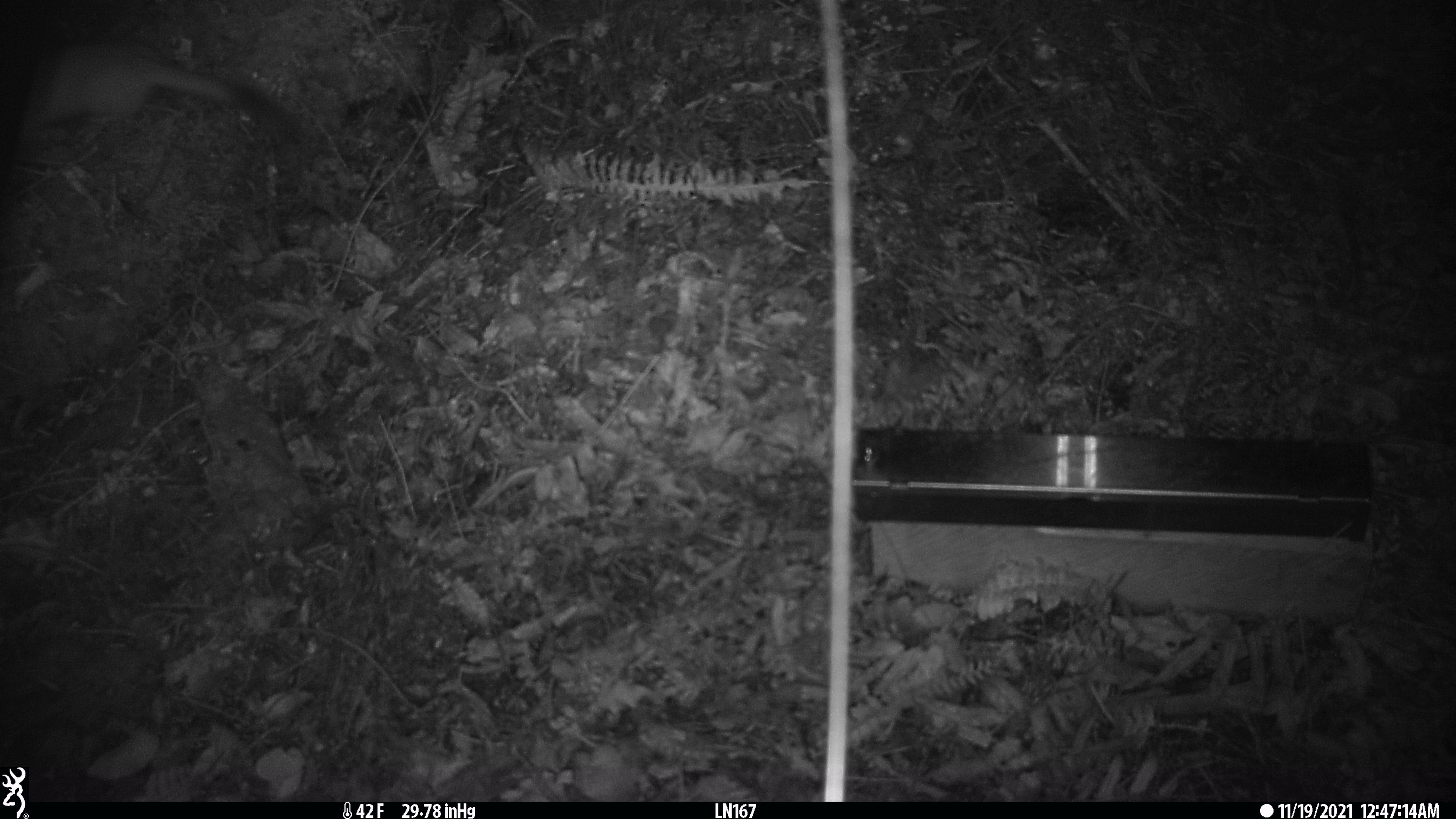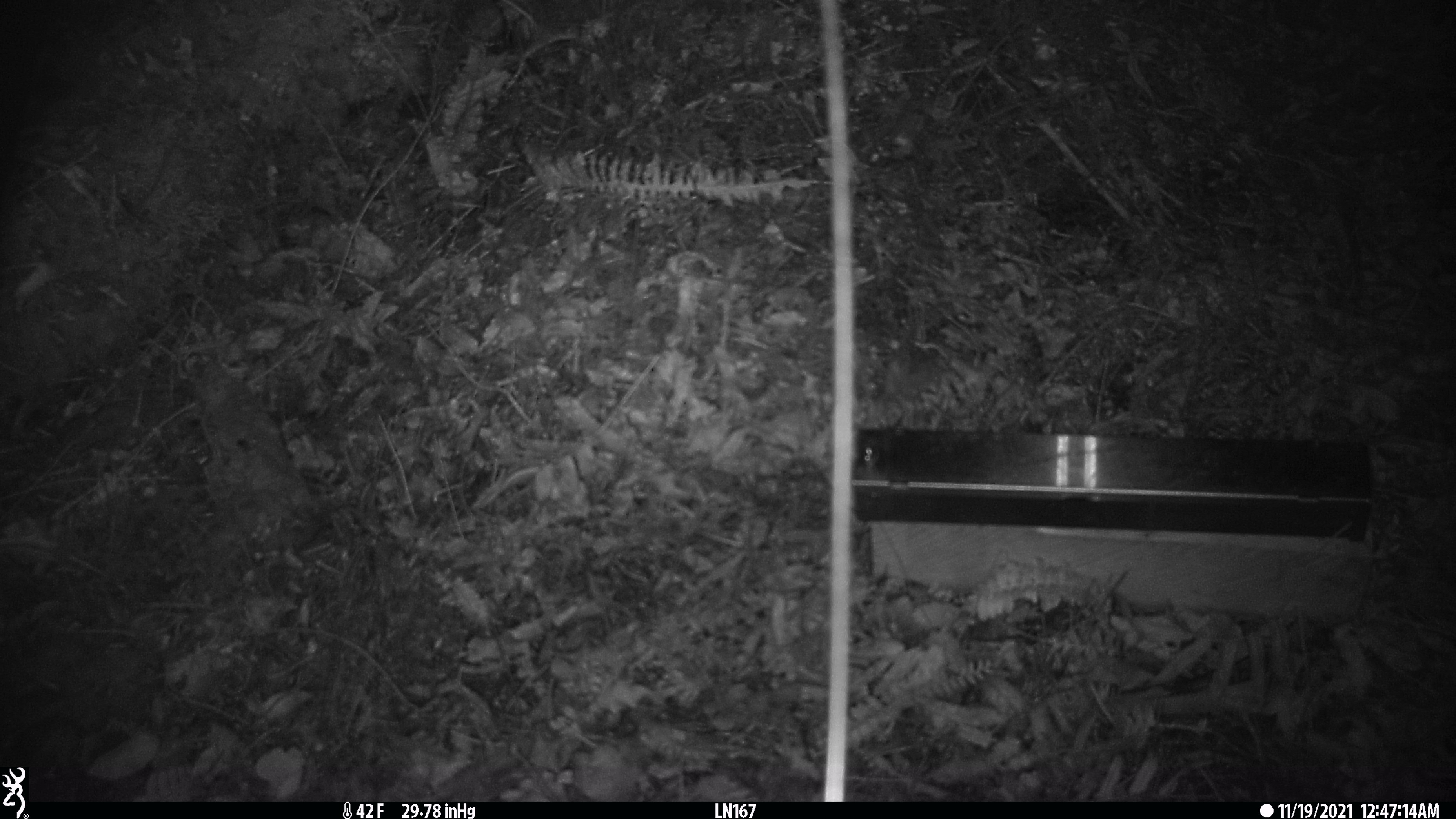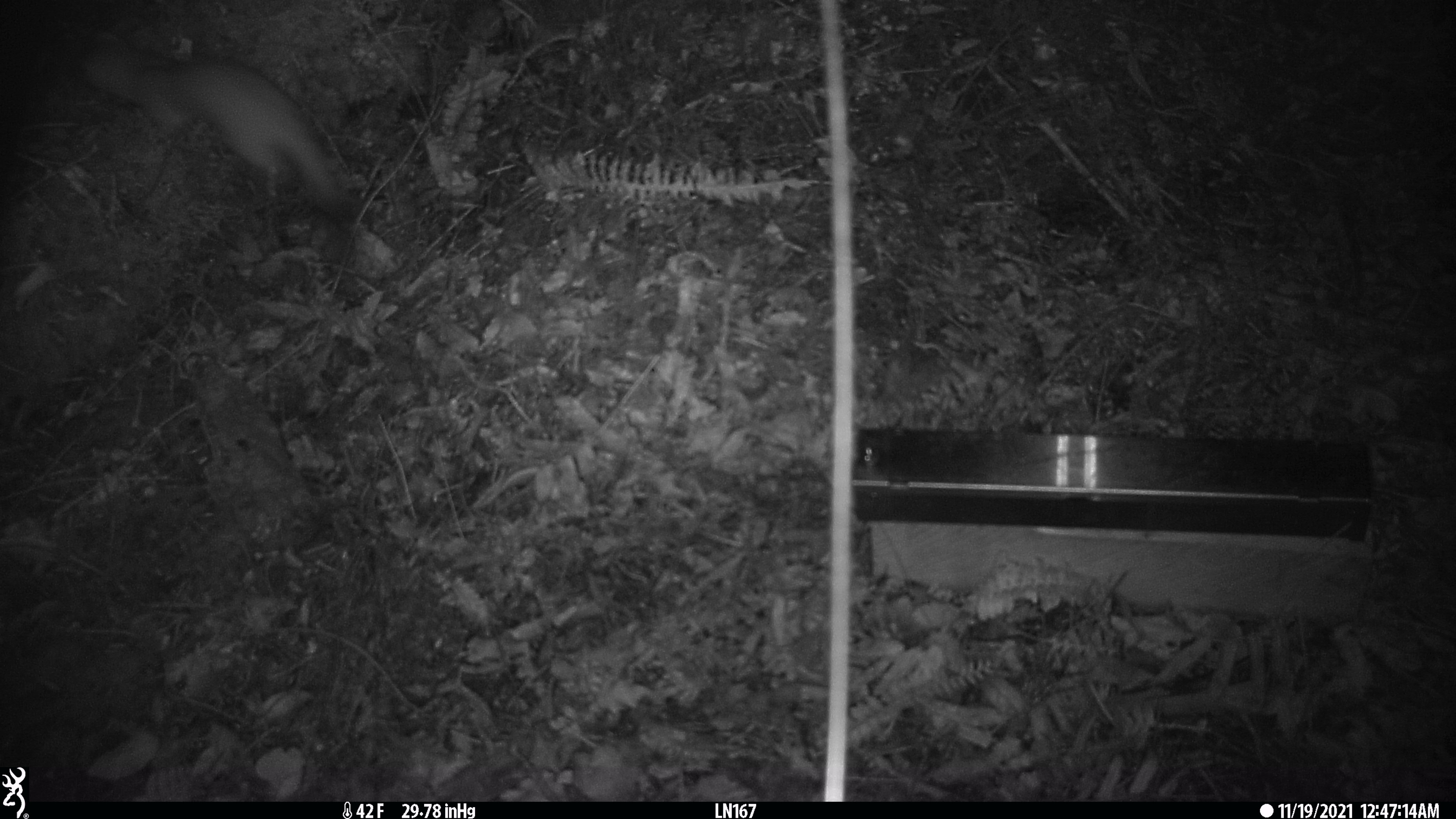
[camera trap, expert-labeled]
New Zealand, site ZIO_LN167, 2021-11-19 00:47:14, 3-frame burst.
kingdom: Animalia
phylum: Chordata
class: Mammalia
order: Carnivora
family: Mustelidae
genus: Mustela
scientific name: Mustela erminea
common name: stoat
Stoat (Mustela erminea).